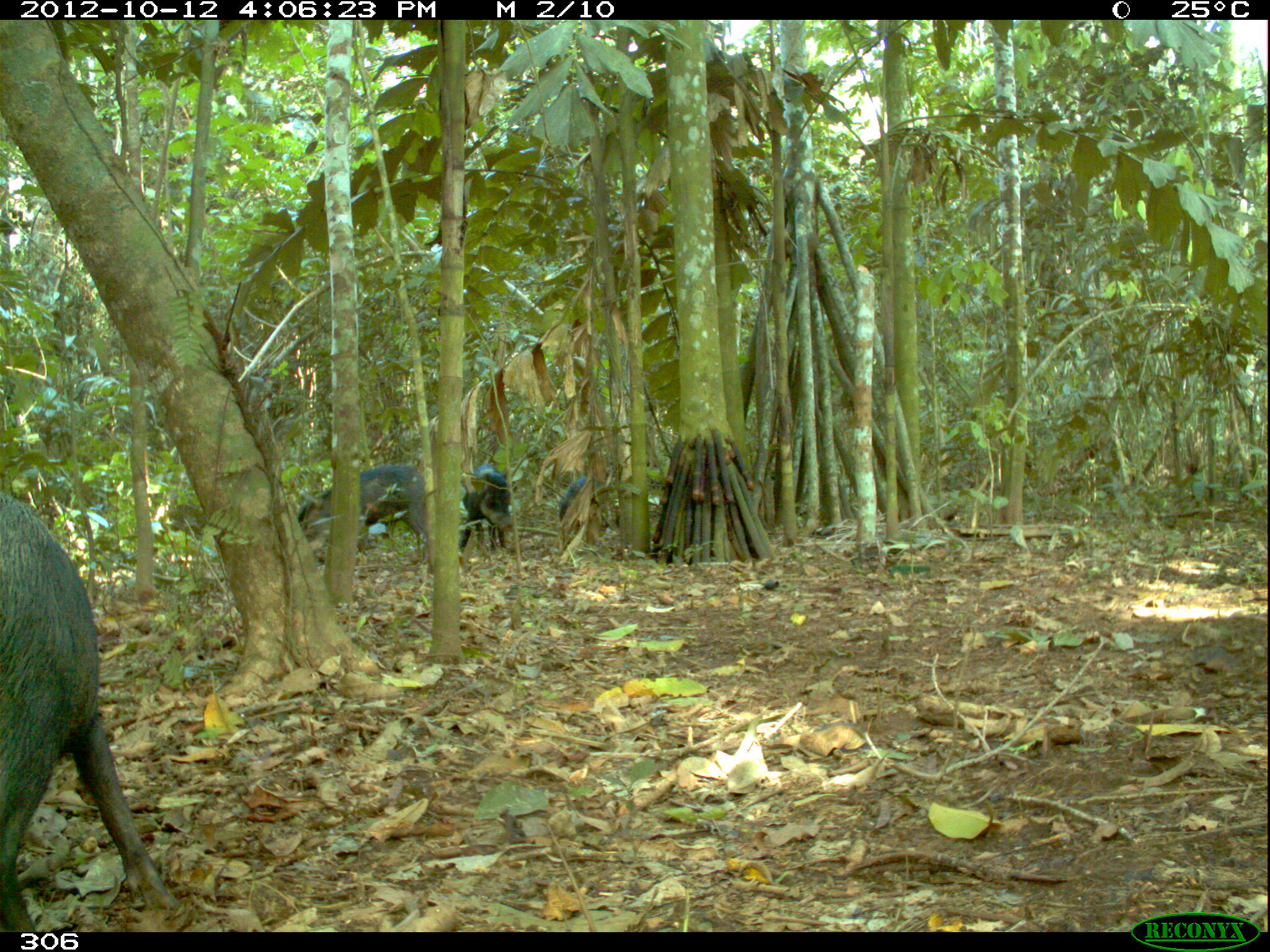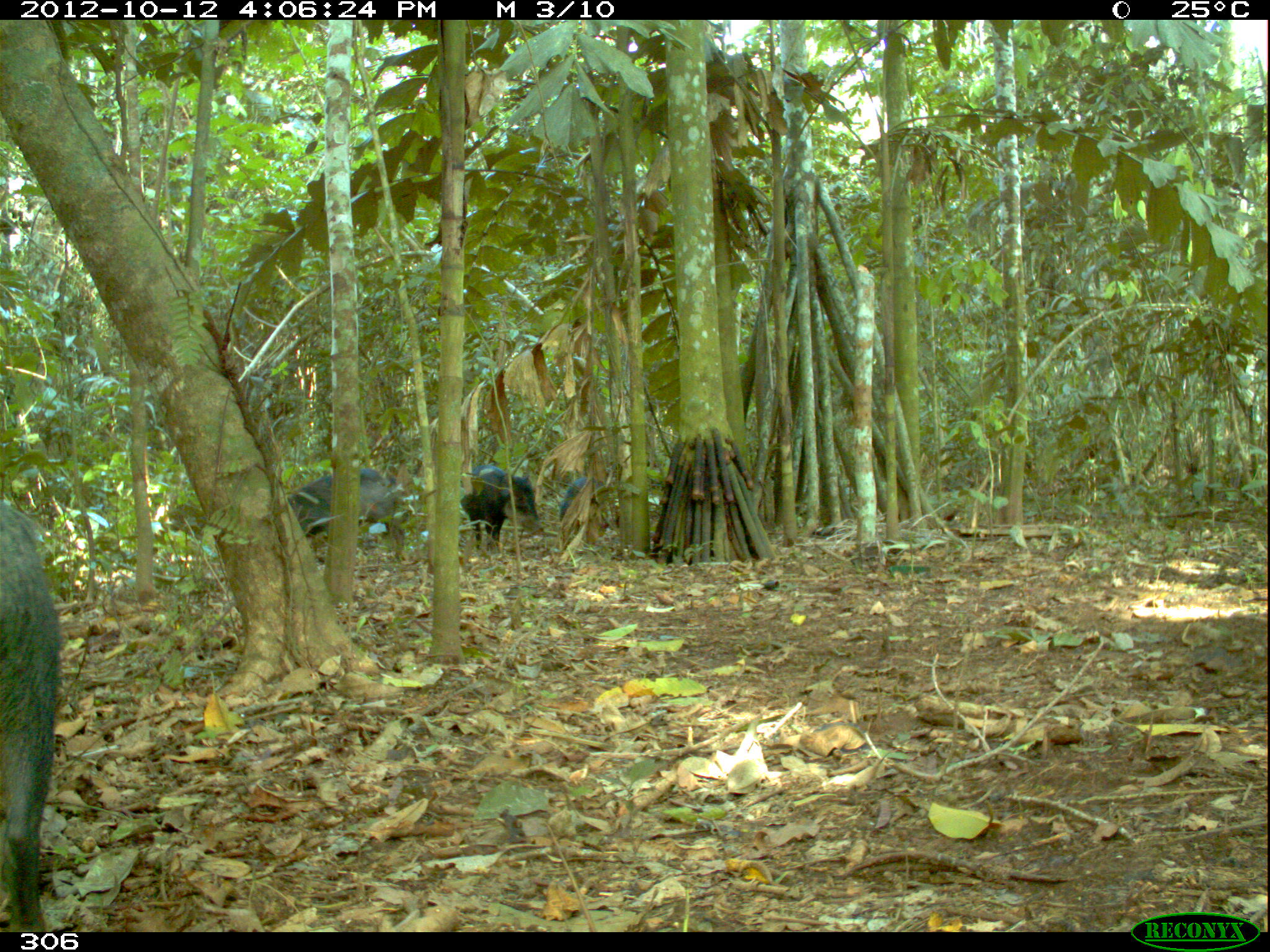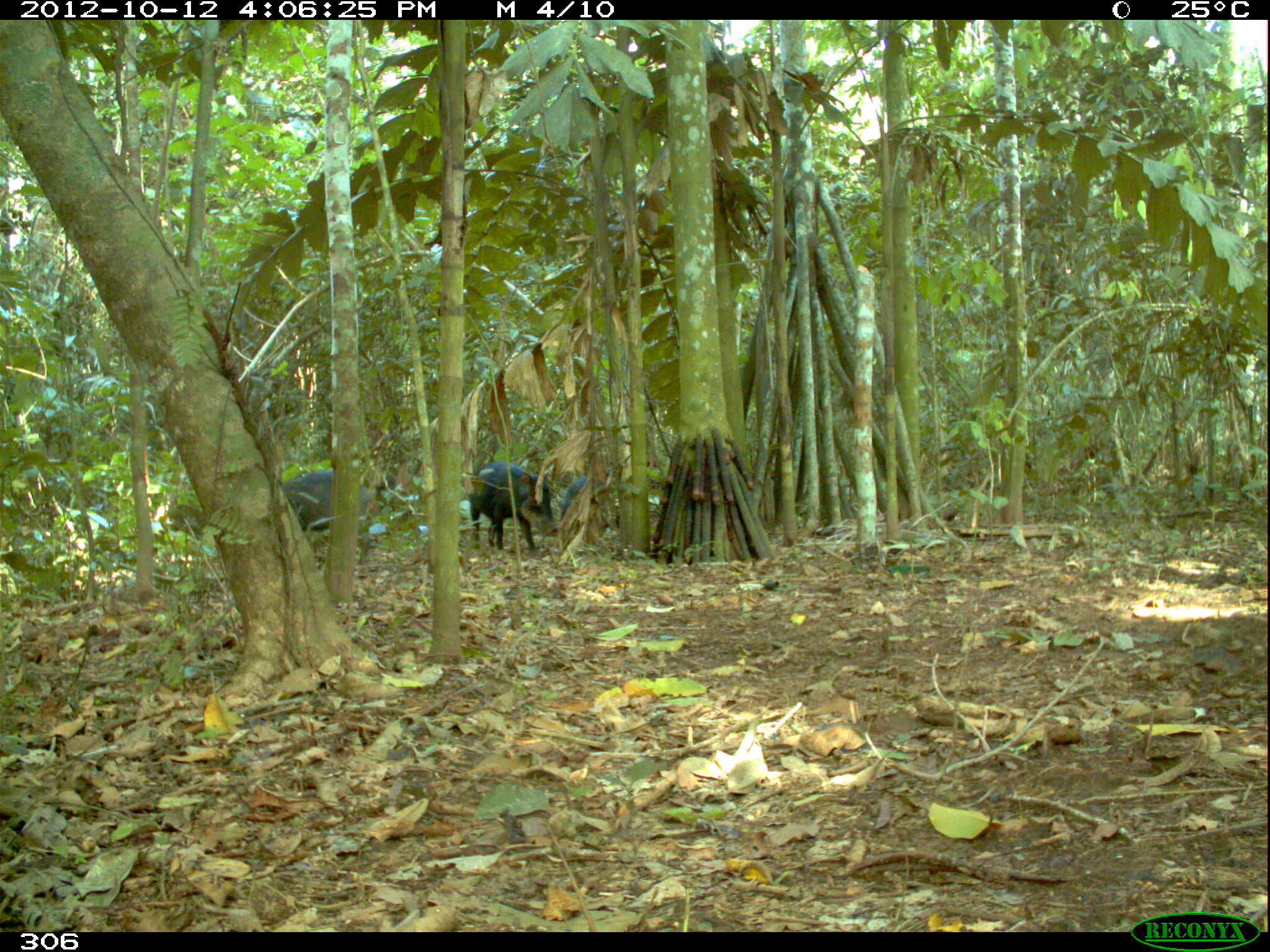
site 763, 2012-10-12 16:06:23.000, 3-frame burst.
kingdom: Animalia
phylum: Chordata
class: Mammalia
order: Artiodactyla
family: Tayassuidae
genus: Tayassu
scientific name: Tayassu pecari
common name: white-lipped peccary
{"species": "Tayassu pecari (white-lipped peccary)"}